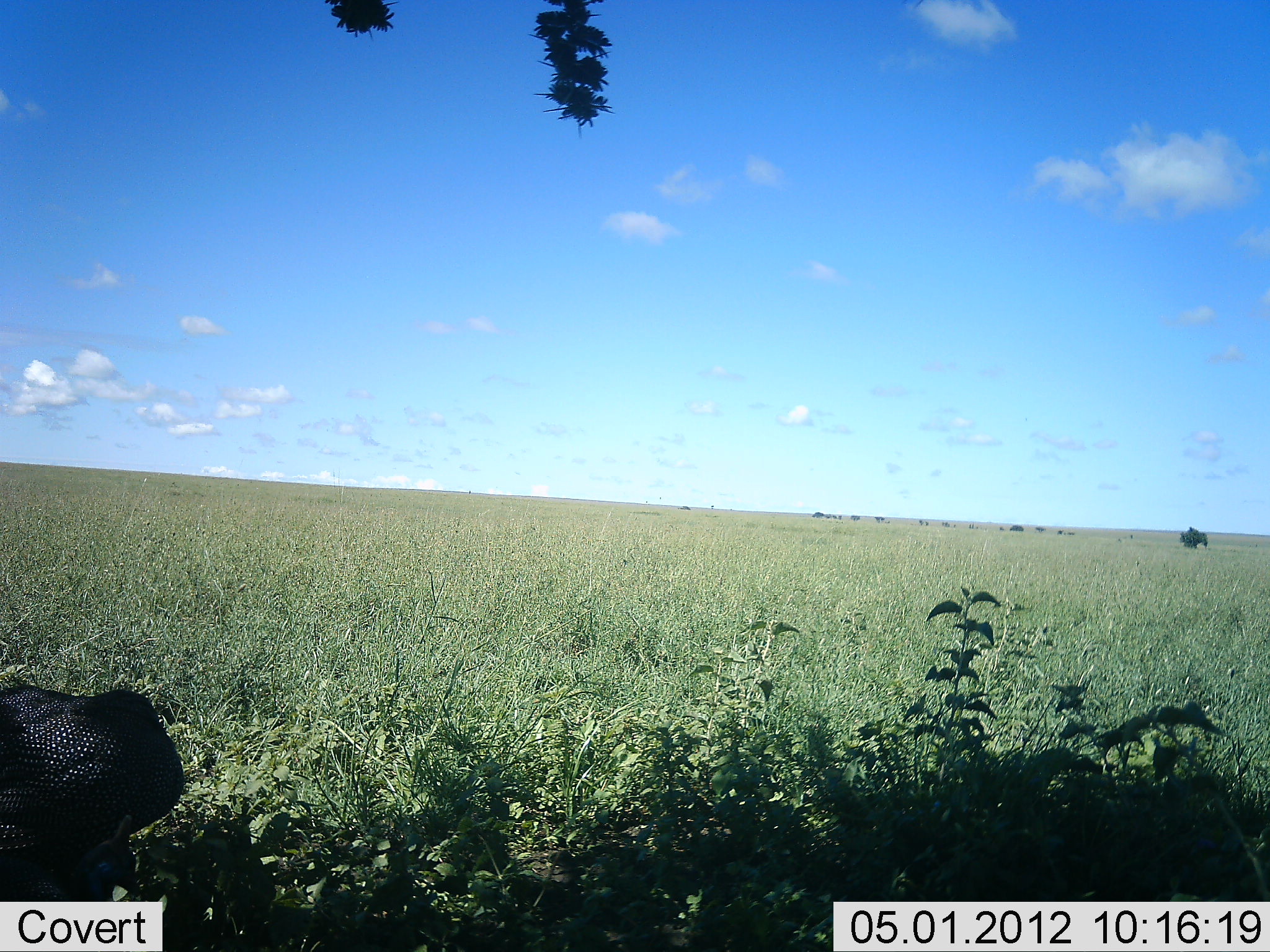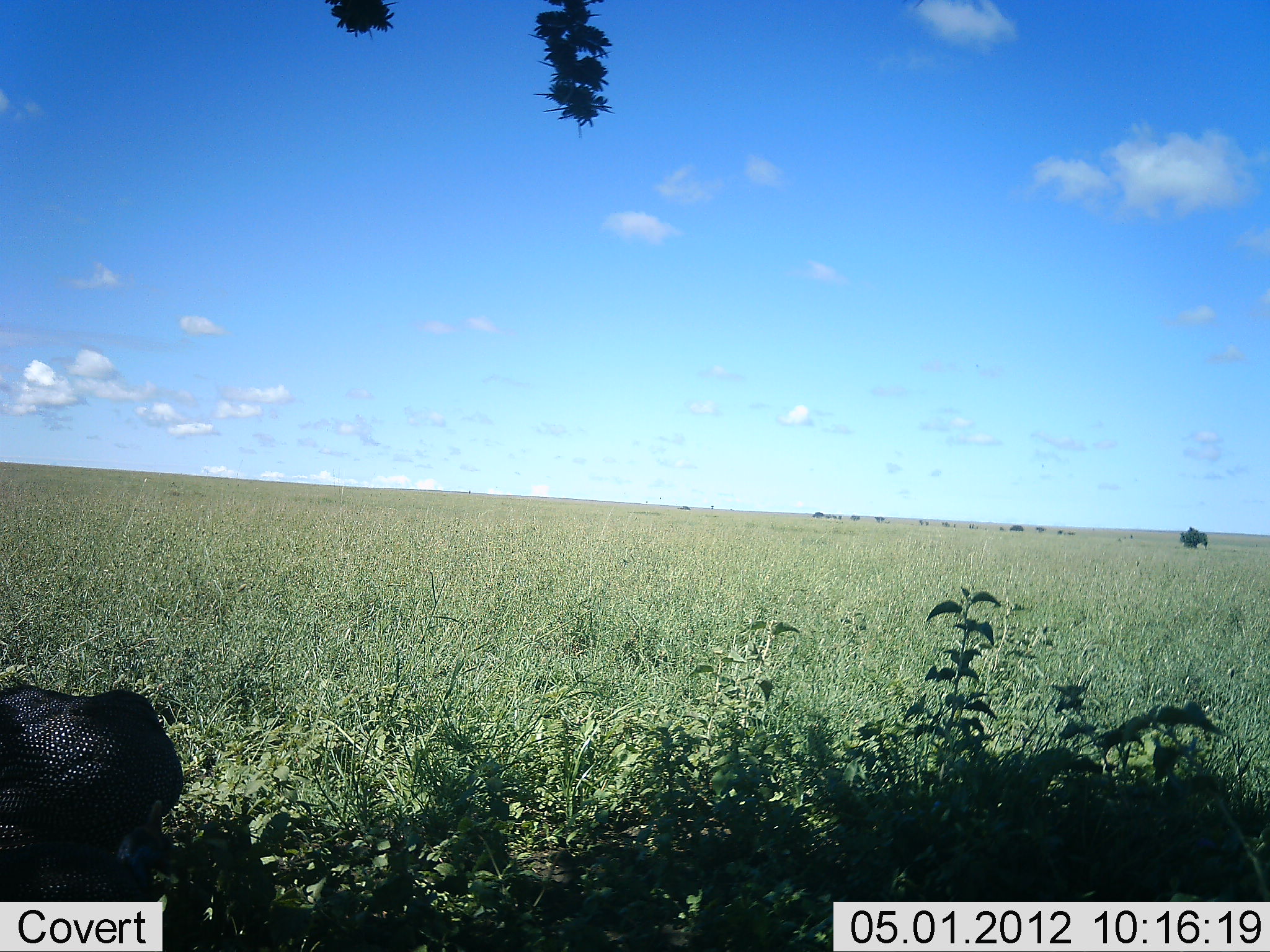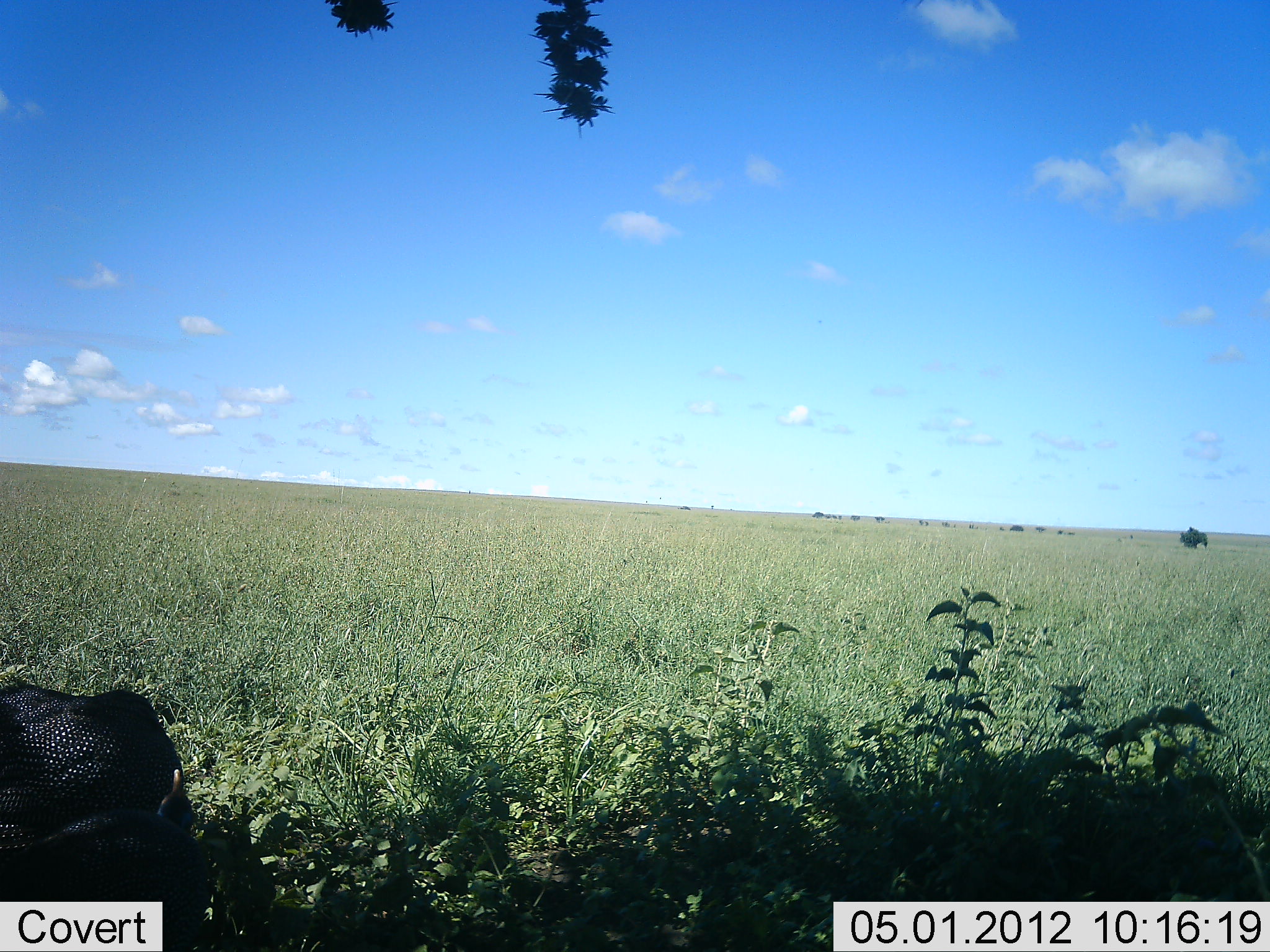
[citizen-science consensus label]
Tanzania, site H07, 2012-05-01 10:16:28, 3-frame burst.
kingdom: Animalia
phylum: Chordata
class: Aves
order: Galliformes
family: Numididae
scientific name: Numididae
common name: guinea fowl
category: guineafowl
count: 2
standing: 69%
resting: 0%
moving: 31%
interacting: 6%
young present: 0%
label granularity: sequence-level